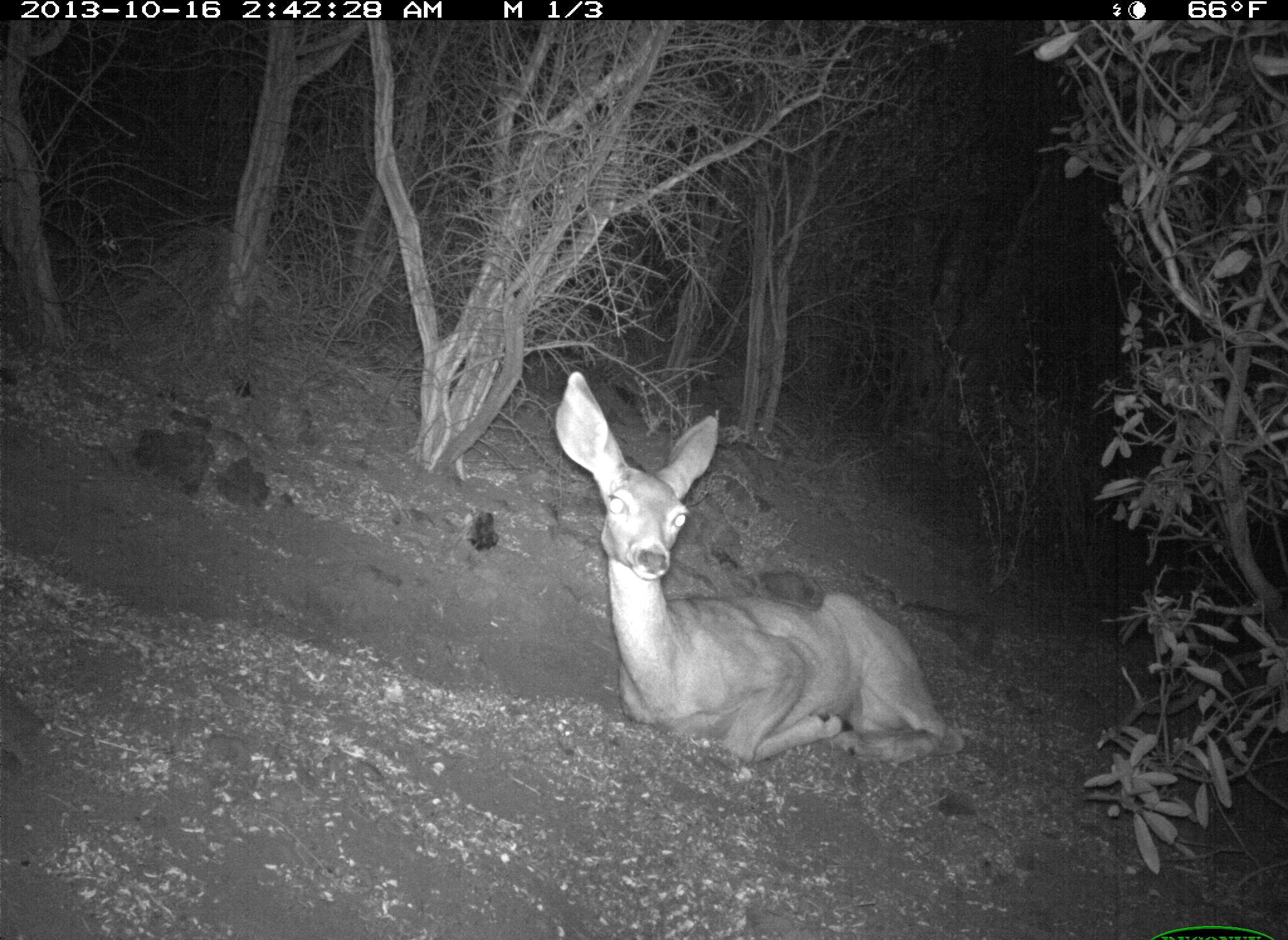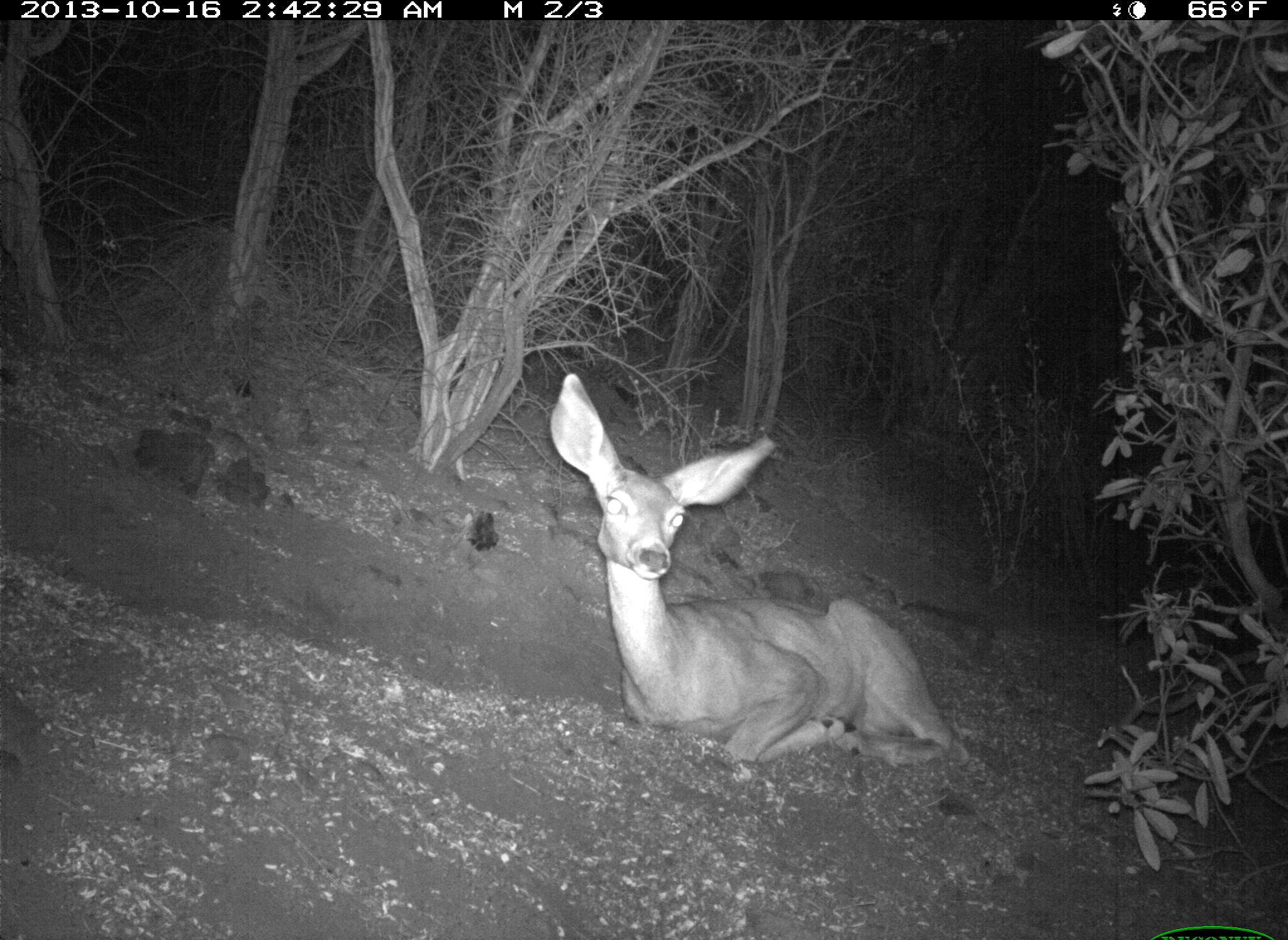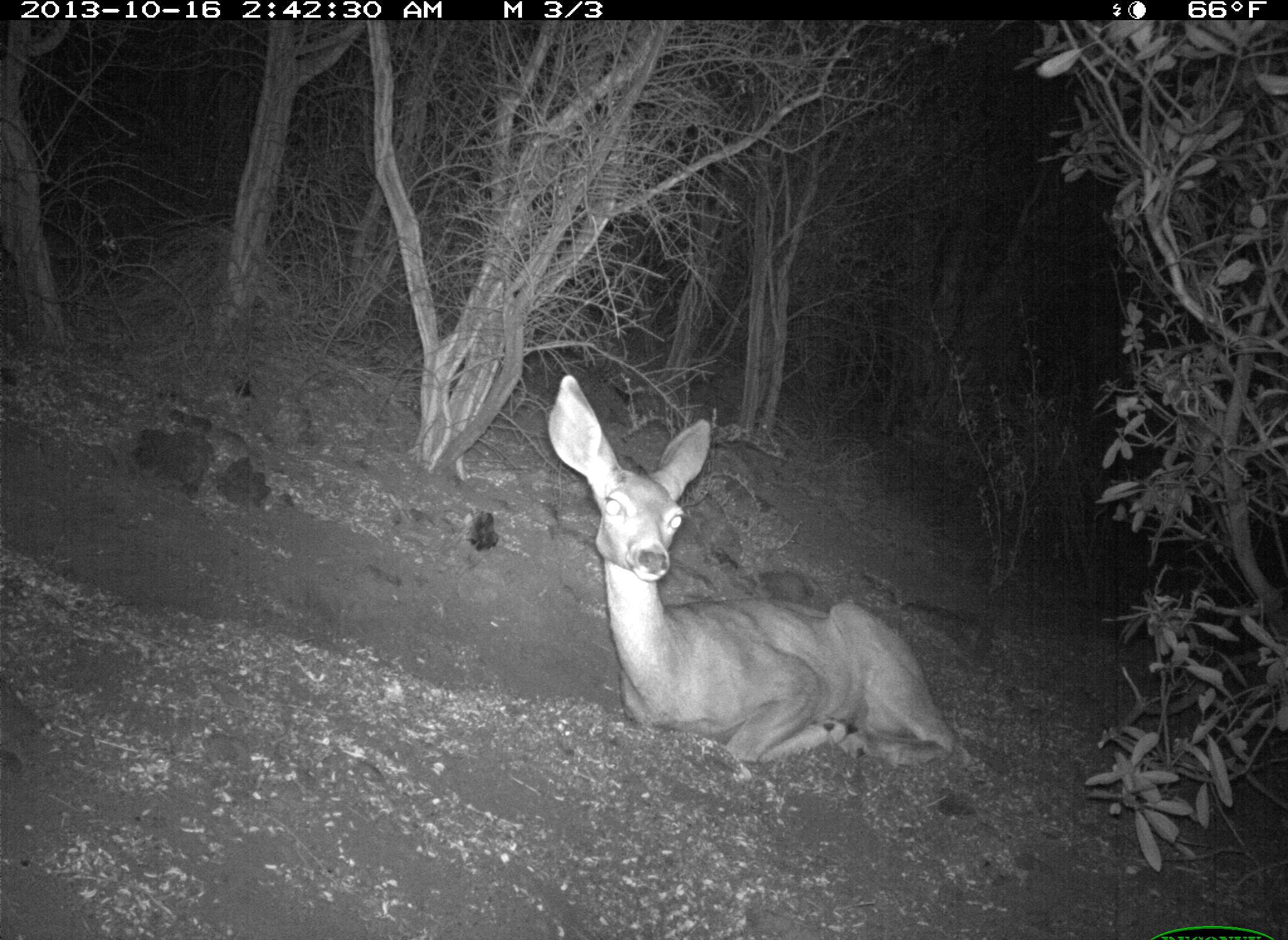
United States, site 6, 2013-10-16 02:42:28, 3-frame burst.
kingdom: Animalia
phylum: Chordata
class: Mammalia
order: Artiodactyla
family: Cervidae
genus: Odocoileus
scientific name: Odocoileus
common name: deer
Deer (Odocoileus).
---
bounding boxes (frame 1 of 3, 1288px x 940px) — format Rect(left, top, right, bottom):
deer: Rect(552, 372, 968, 769)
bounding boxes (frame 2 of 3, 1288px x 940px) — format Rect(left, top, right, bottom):
deer: Rect(548, 369, 973, 777)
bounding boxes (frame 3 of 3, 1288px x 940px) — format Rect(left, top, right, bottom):
deer: Rect(544, 373, 959, 771)